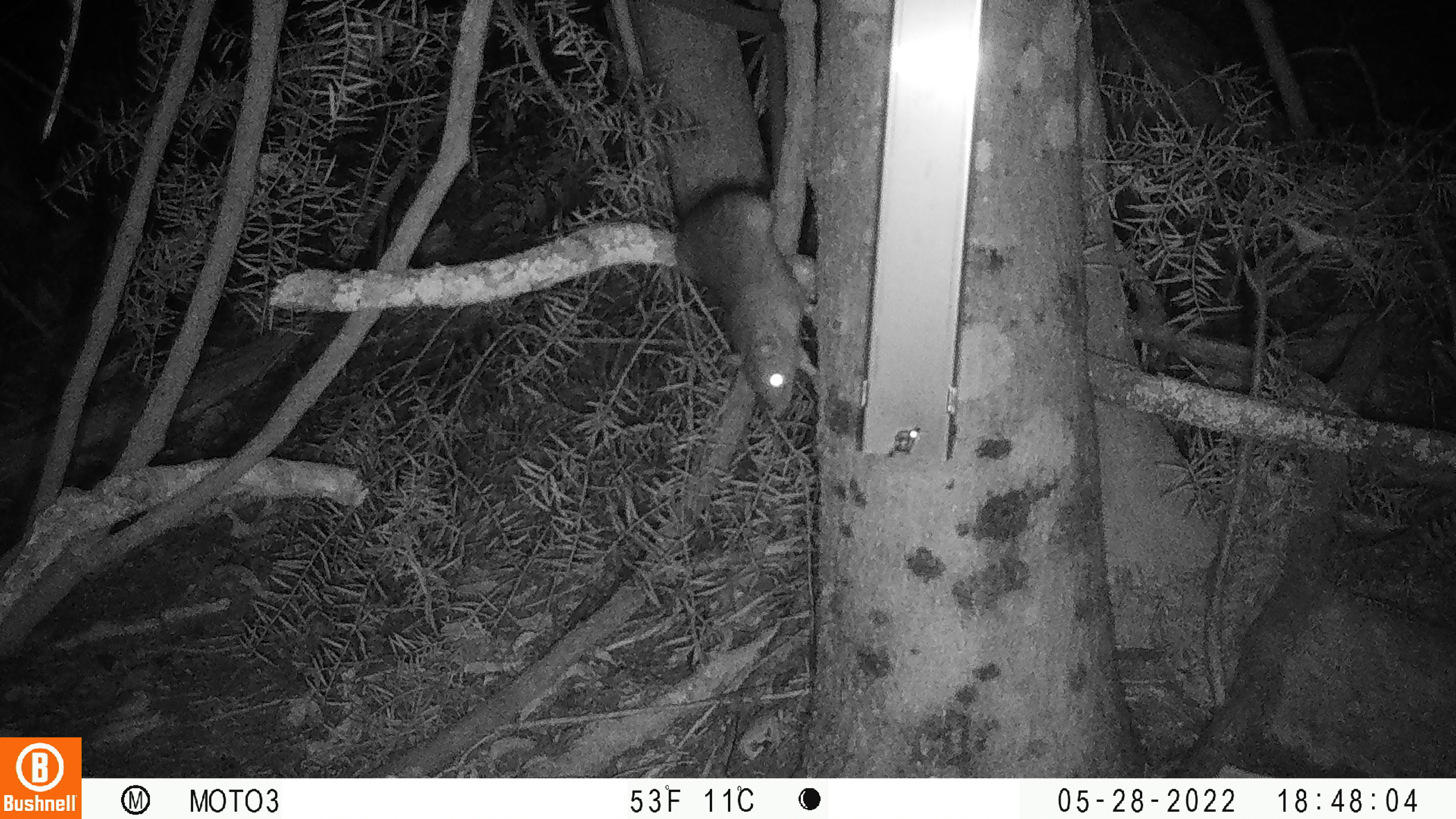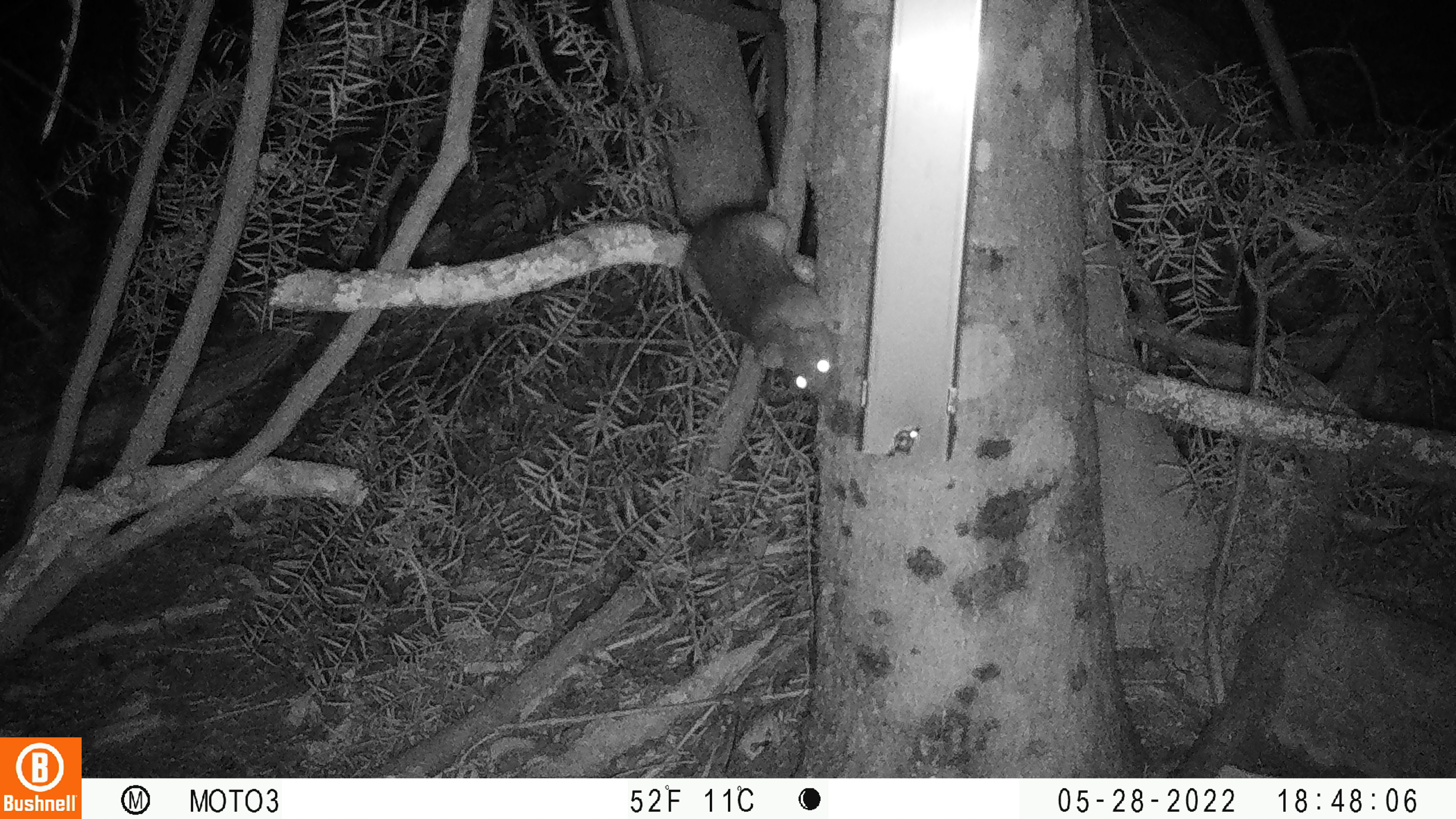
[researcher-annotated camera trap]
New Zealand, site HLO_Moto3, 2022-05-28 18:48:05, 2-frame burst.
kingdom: Animalia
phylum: Chordata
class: Mammalia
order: Rodentia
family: Muridae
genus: Rattus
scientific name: Rattus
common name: rat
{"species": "rat (Rattus)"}